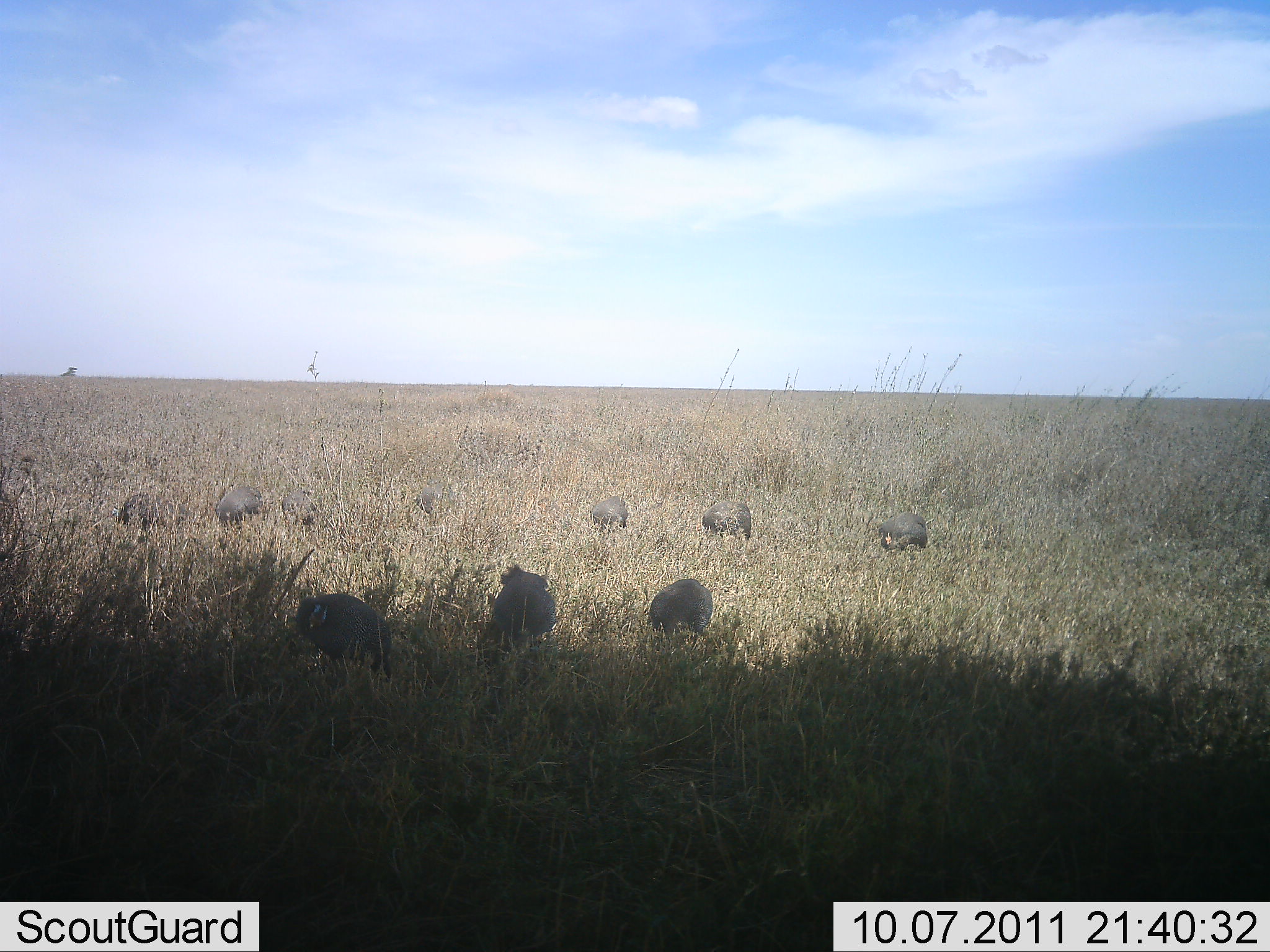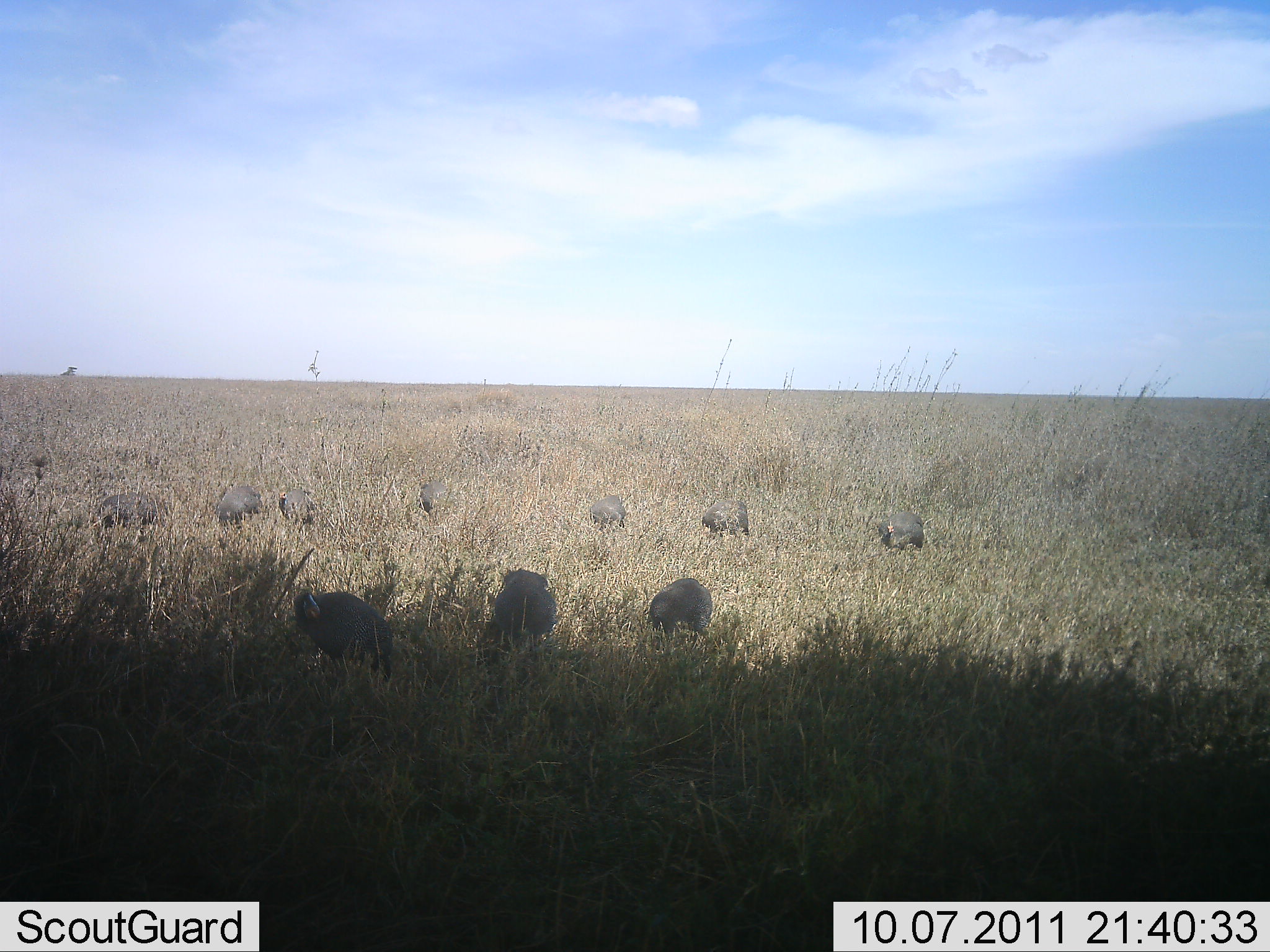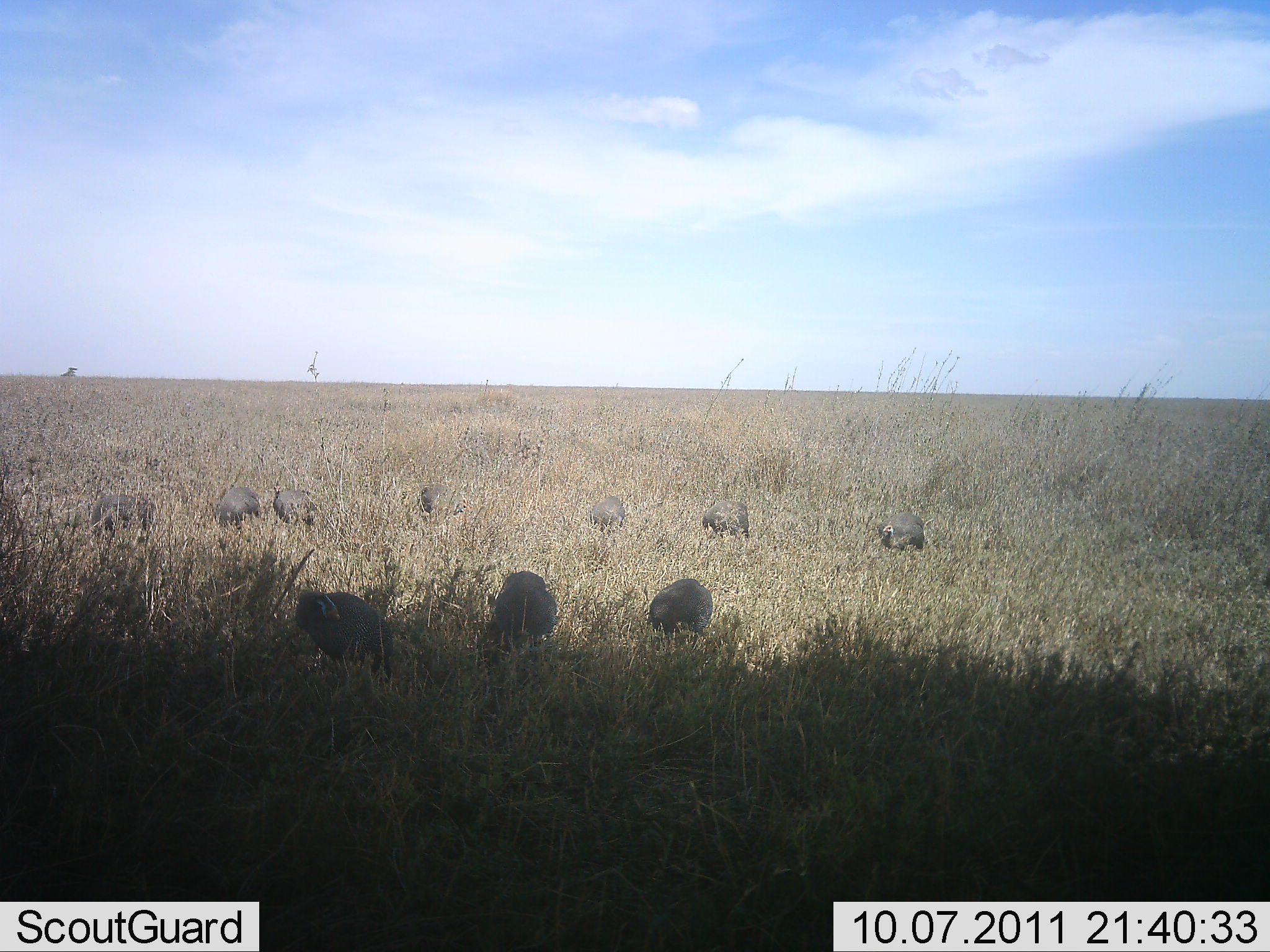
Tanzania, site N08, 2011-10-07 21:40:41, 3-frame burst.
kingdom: Animalia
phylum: Chordata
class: Aves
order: Galliformes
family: Numididae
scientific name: Numididae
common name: guinea fowl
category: guineafowl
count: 10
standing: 38%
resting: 0%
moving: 15%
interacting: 0%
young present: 0%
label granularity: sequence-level